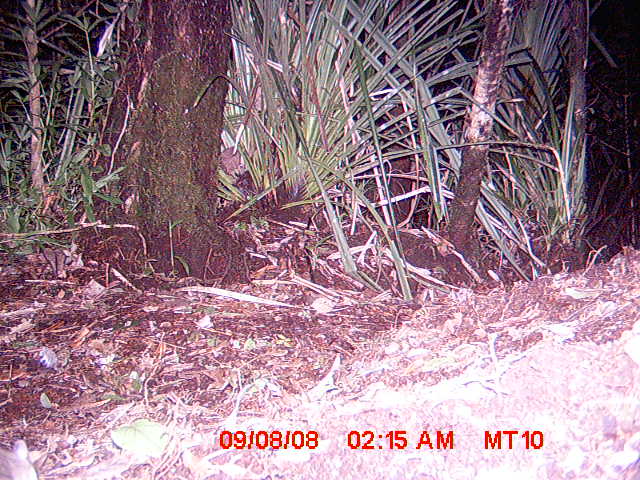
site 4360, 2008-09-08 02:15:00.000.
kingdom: Animalia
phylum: Chordata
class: Mammalia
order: Rodentia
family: Nesomyidae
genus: Eliurus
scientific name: Eliurus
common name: eliurus rat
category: eliurus sp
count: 1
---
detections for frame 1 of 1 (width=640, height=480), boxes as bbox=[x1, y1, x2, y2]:
eliurus sp: bbox=[0, 437, 40, 480]